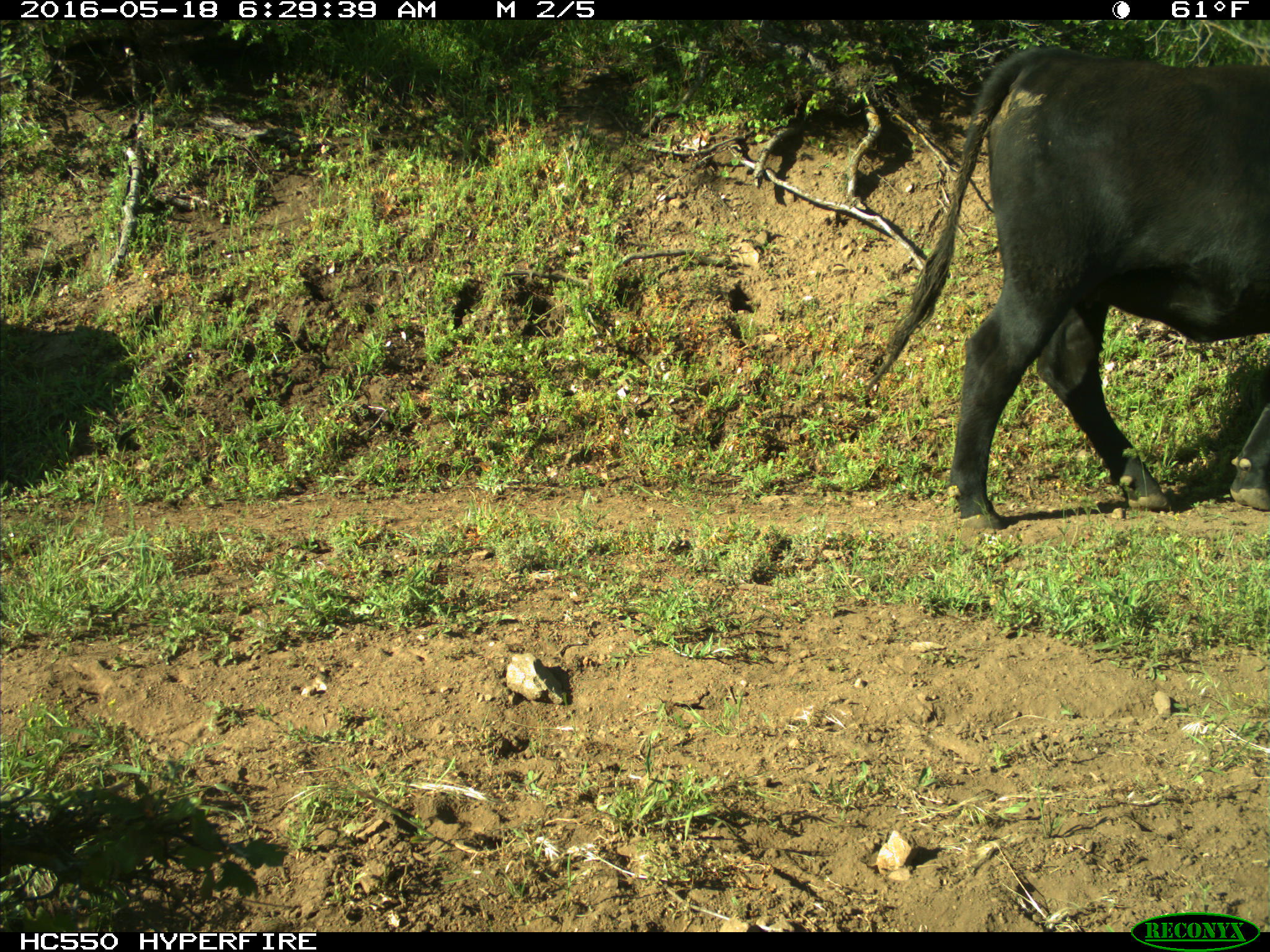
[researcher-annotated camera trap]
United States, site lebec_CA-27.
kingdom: Animalia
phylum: Chordata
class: Mammalia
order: Artiodactyla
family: Bovidae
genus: Bos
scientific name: Bos taurus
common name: domestic cow